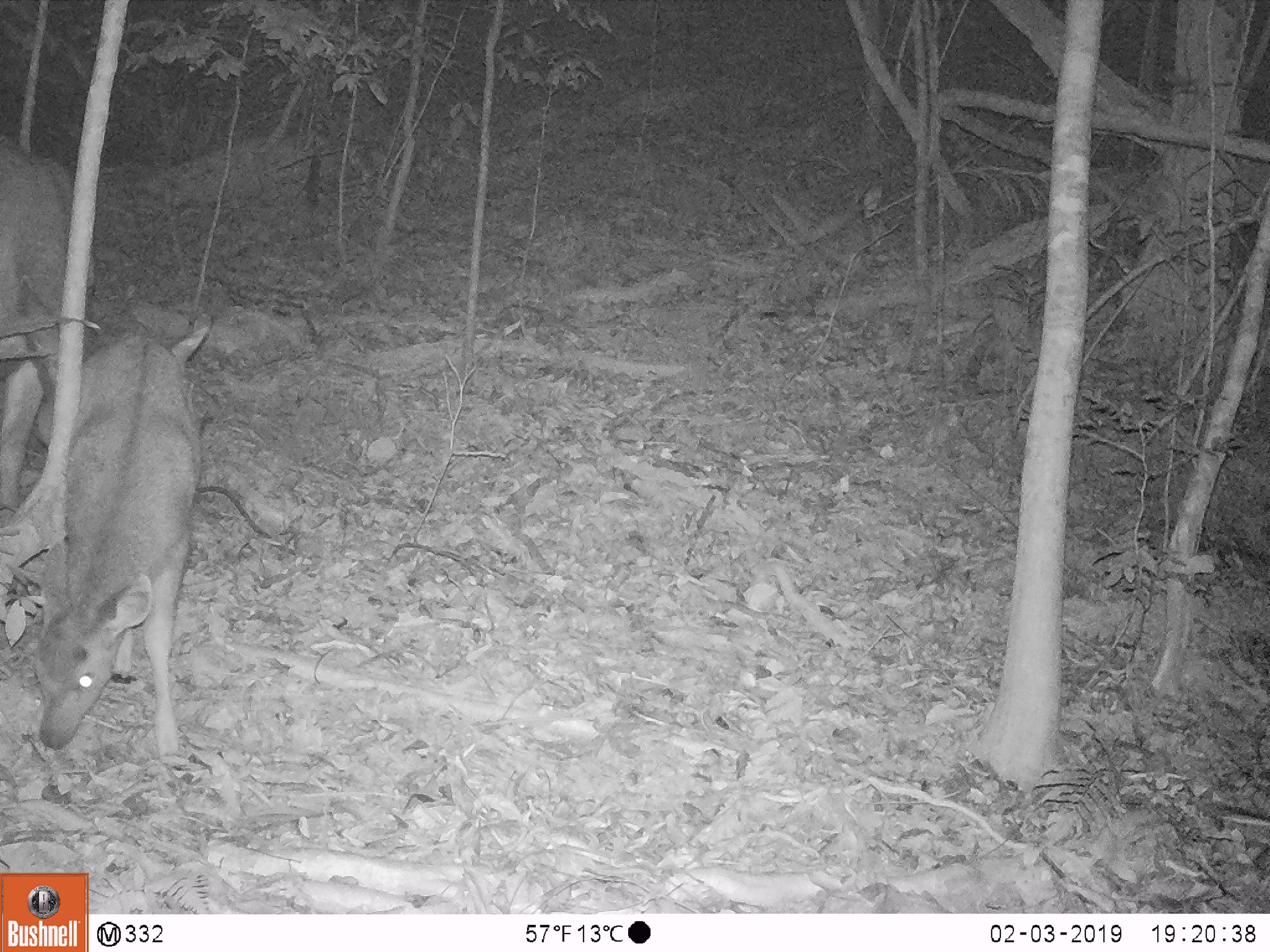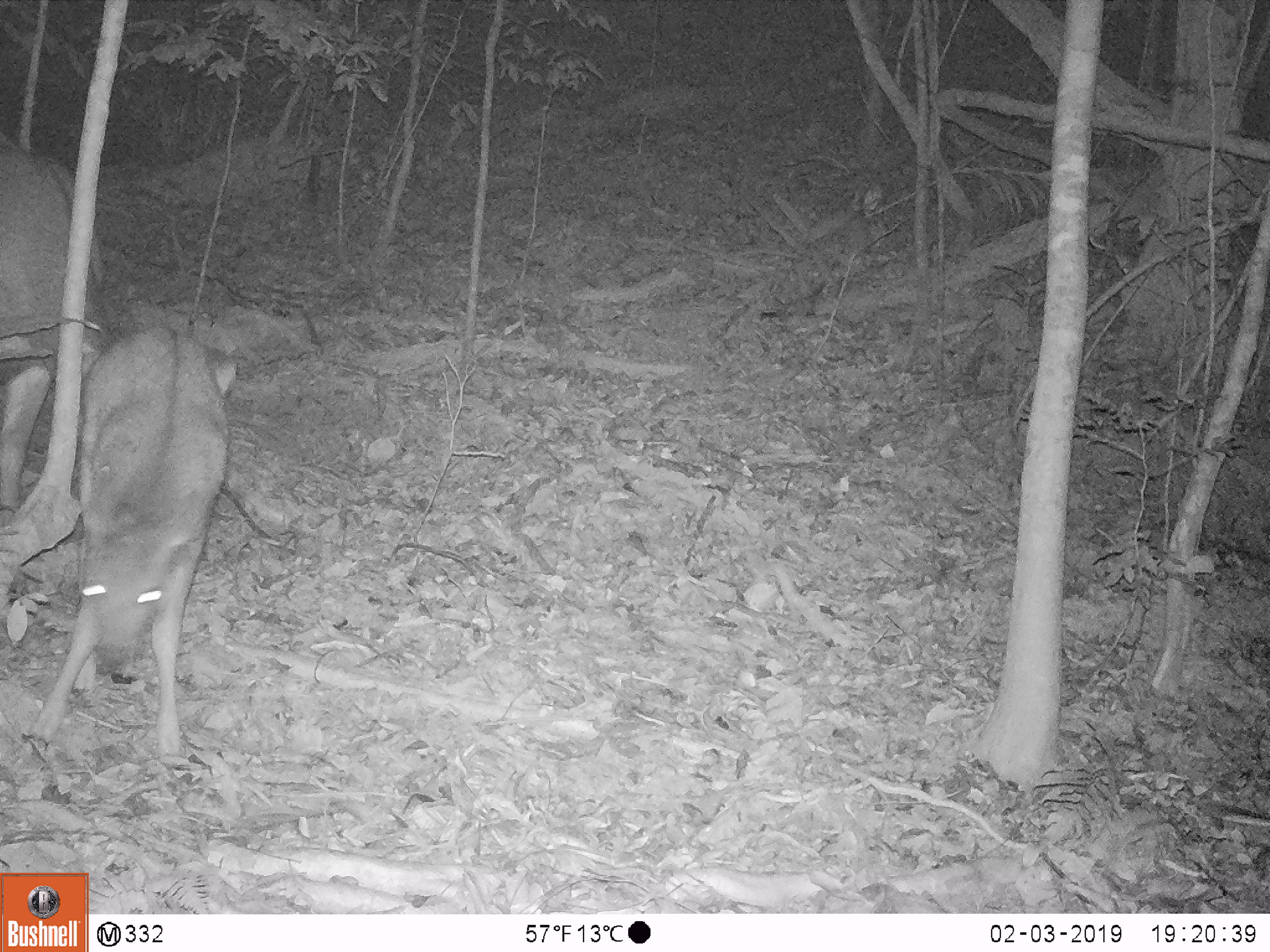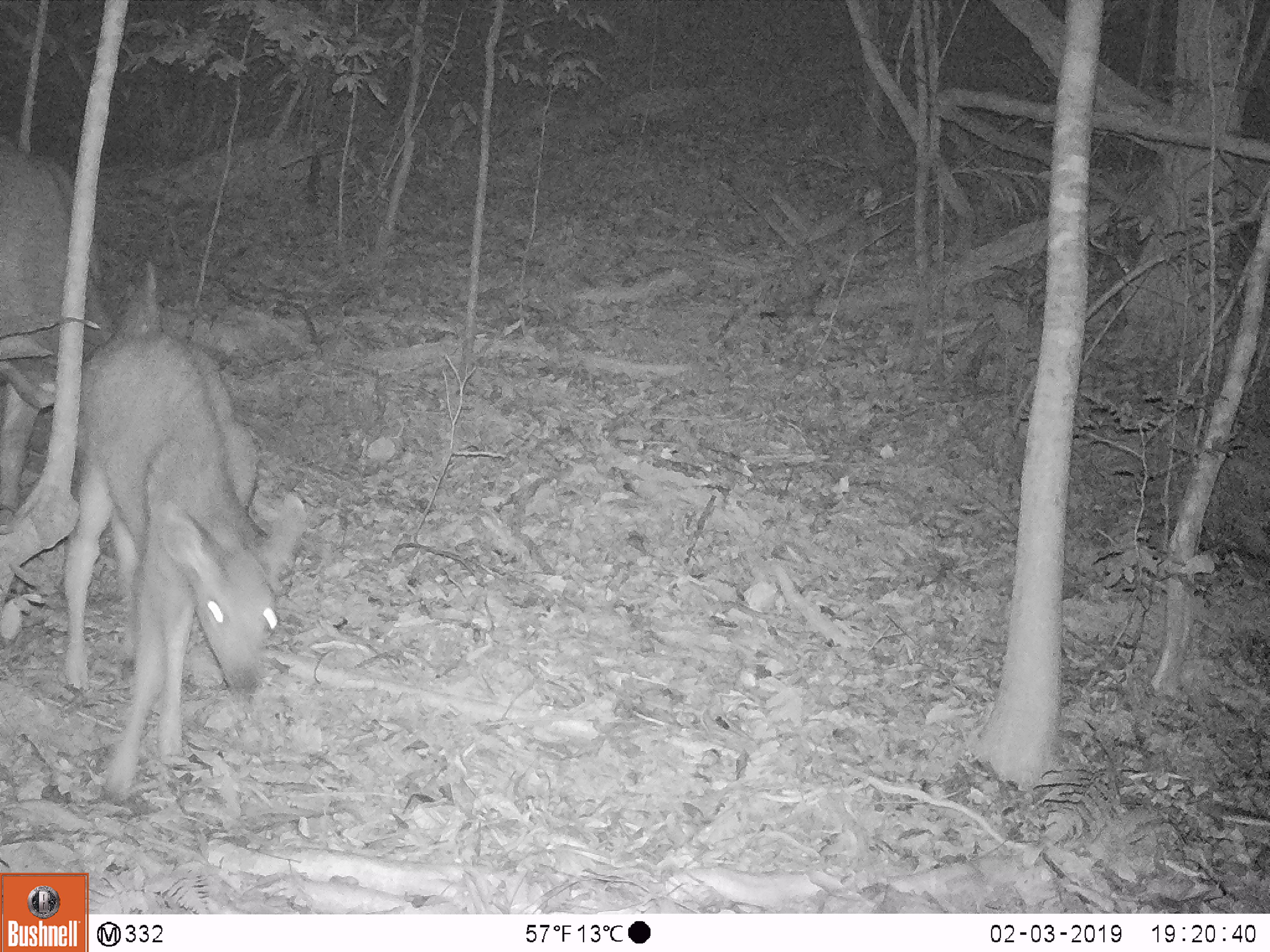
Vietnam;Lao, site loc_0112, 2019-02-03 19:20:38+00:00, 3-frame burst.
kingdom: Animalia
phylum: Chordata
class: Mammalia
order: Artiodactyla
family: Cervidae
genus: Rusa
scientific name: Rusa unicolor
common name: sambar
Sambar (Rusa unicolor). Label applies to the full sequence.